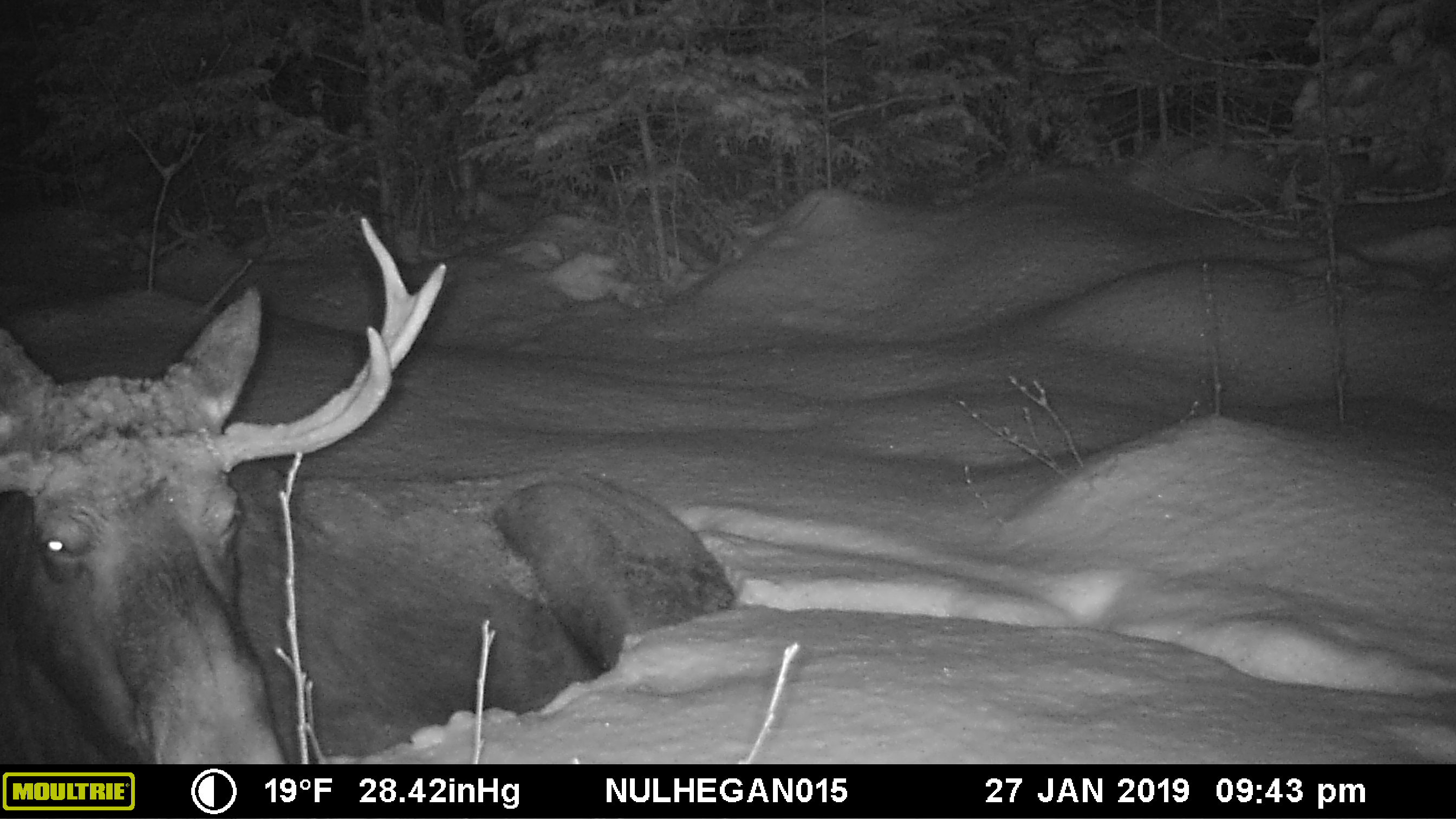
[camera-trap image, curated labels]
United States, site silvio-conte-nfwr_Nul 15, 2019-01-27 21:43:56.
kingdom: Animalia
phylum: Chordata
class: Mammalia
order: Artiodactyla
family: Cervidae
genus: Alces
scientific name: Alces alces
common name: moose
Moose (Alces alces).